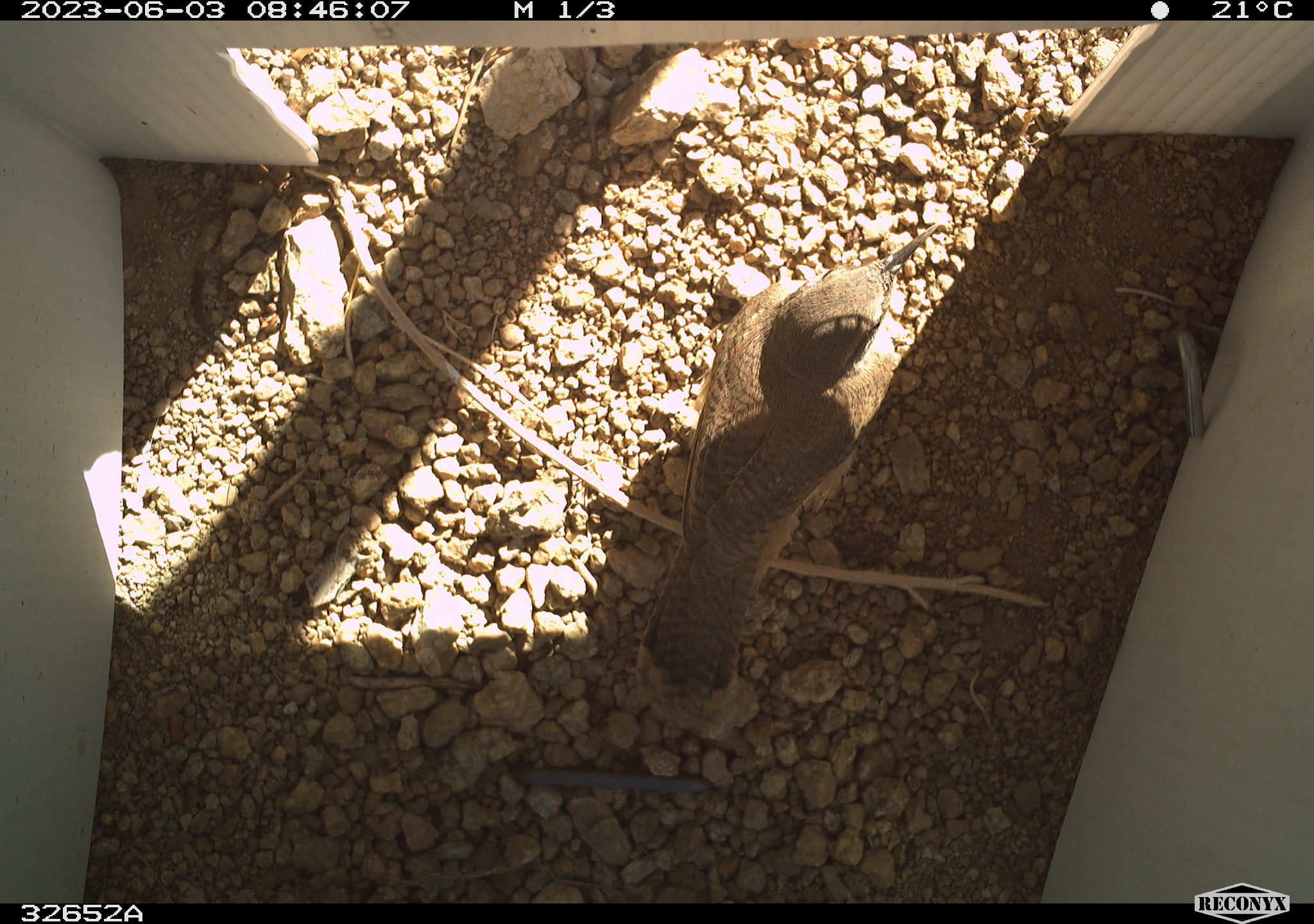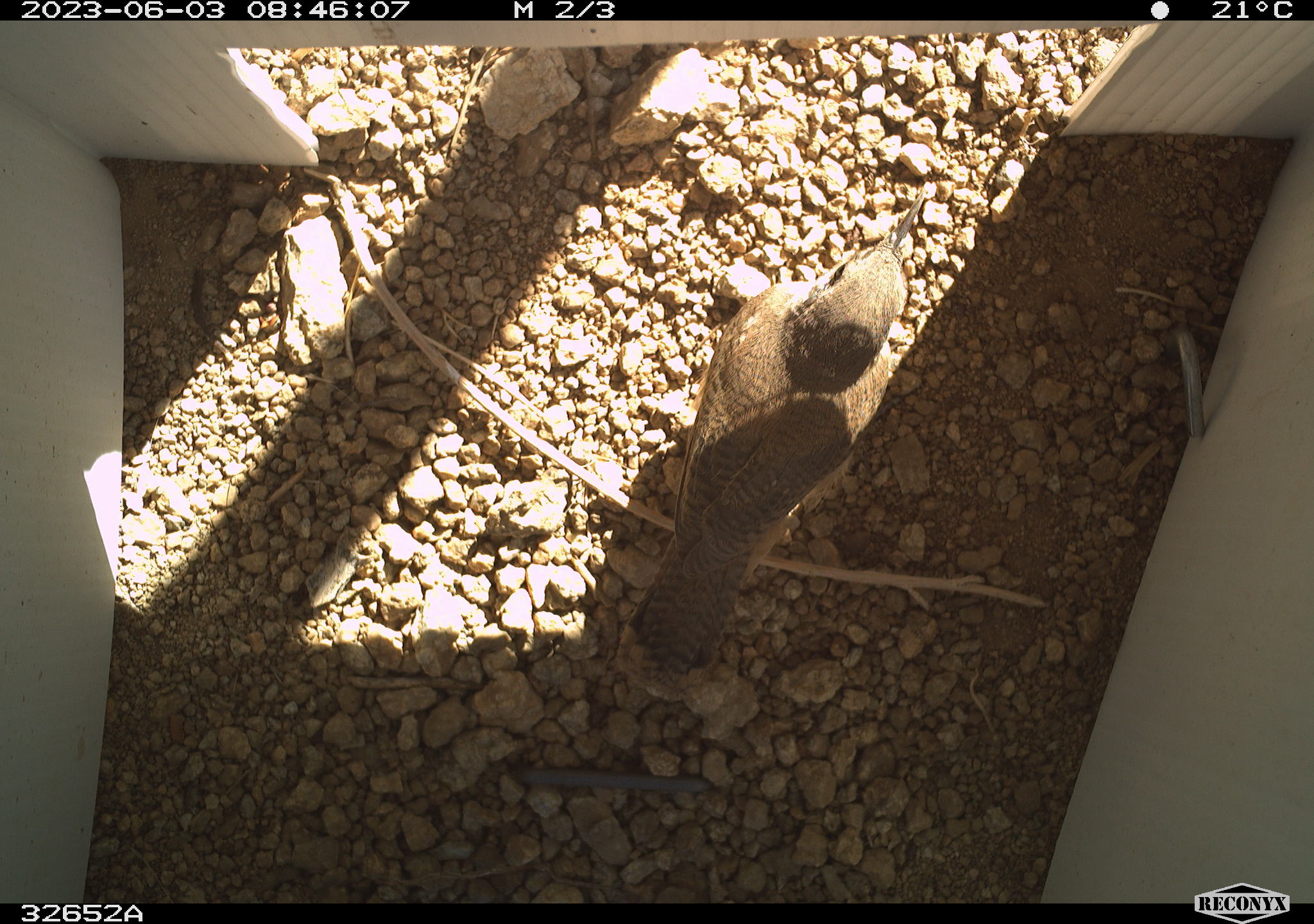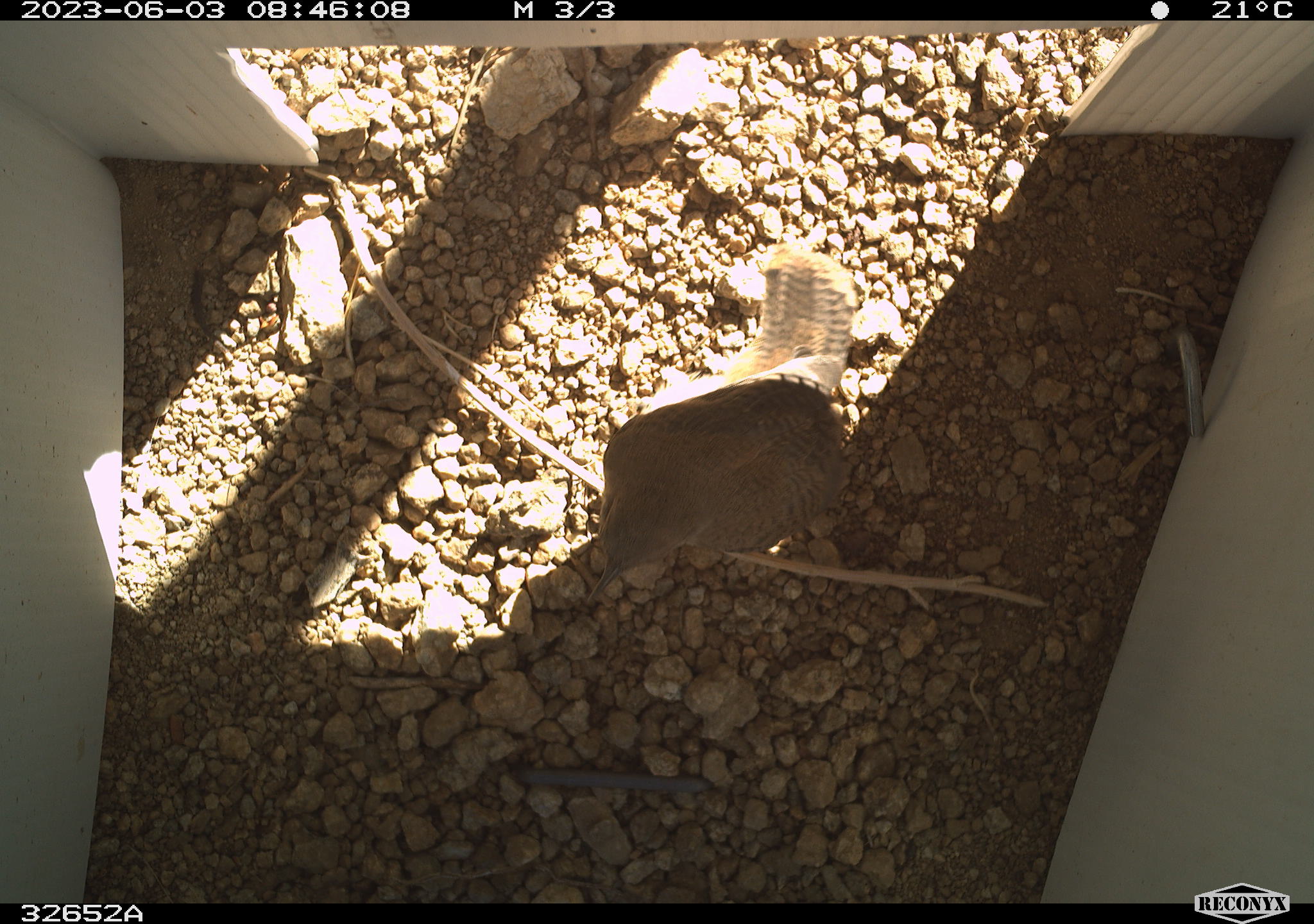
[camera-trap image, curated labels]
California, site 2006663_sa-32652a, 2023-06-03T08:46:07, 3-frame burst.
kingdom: Animalia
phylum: Chordata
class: Aves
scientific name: Aves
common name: bird